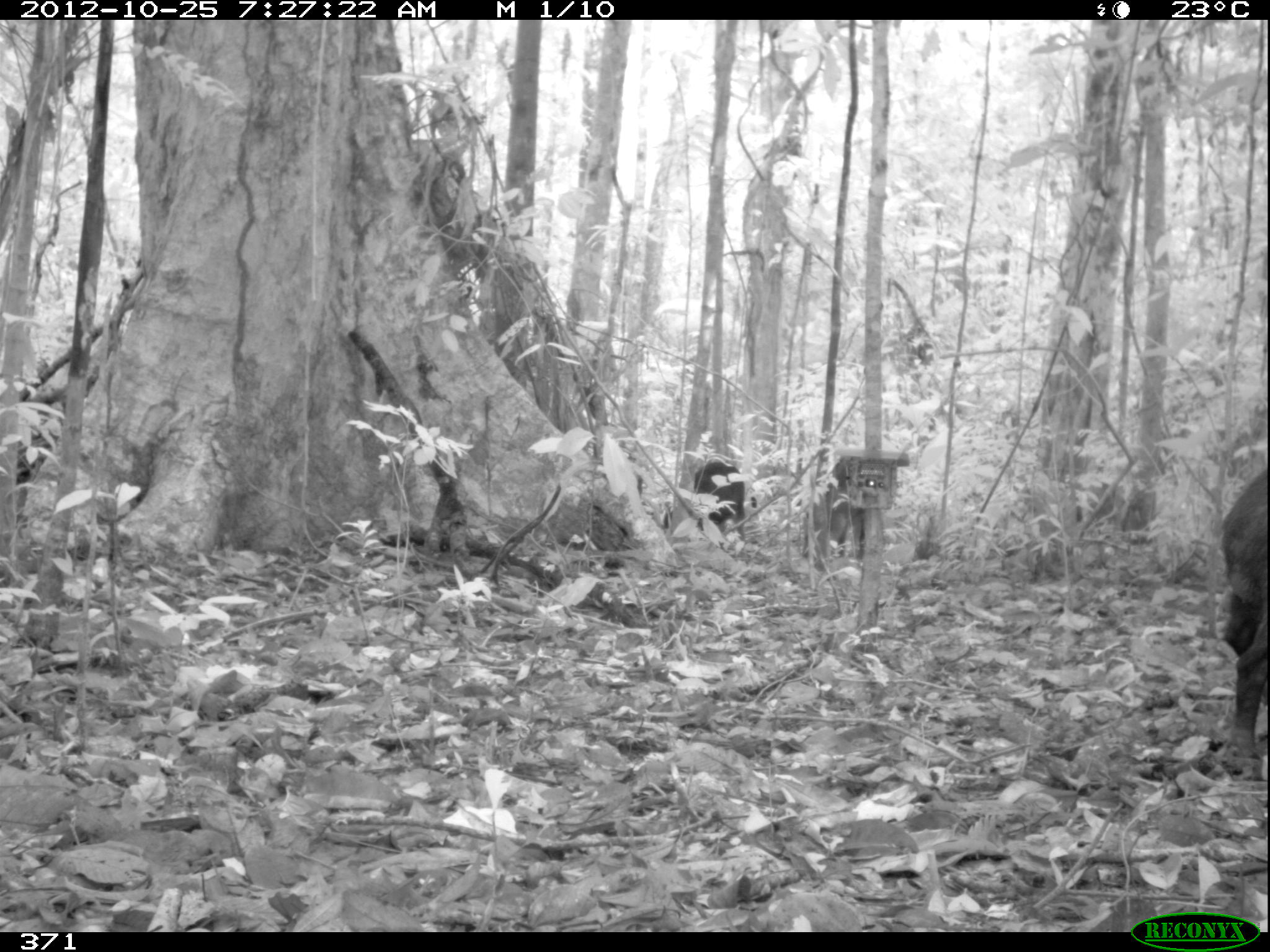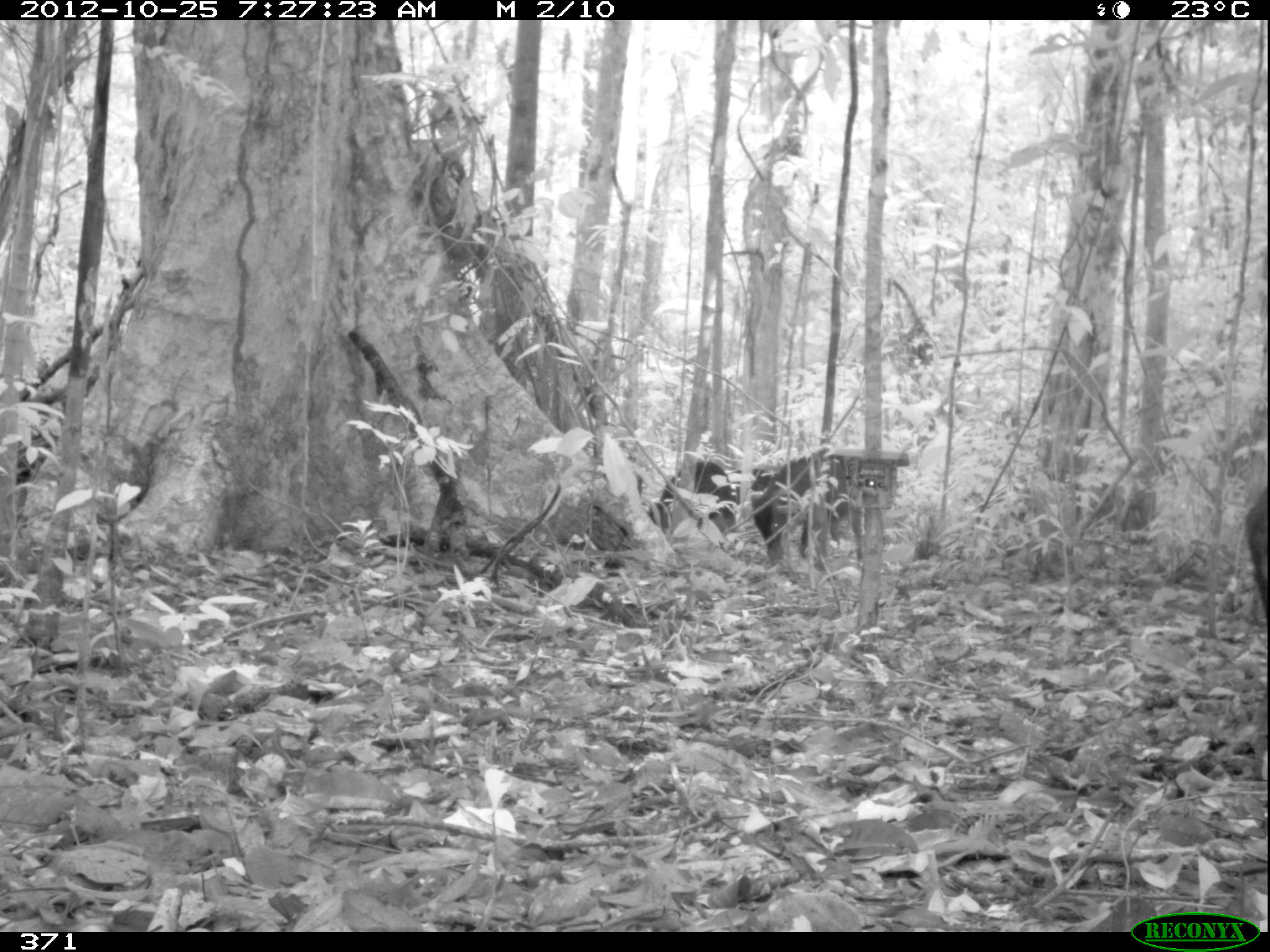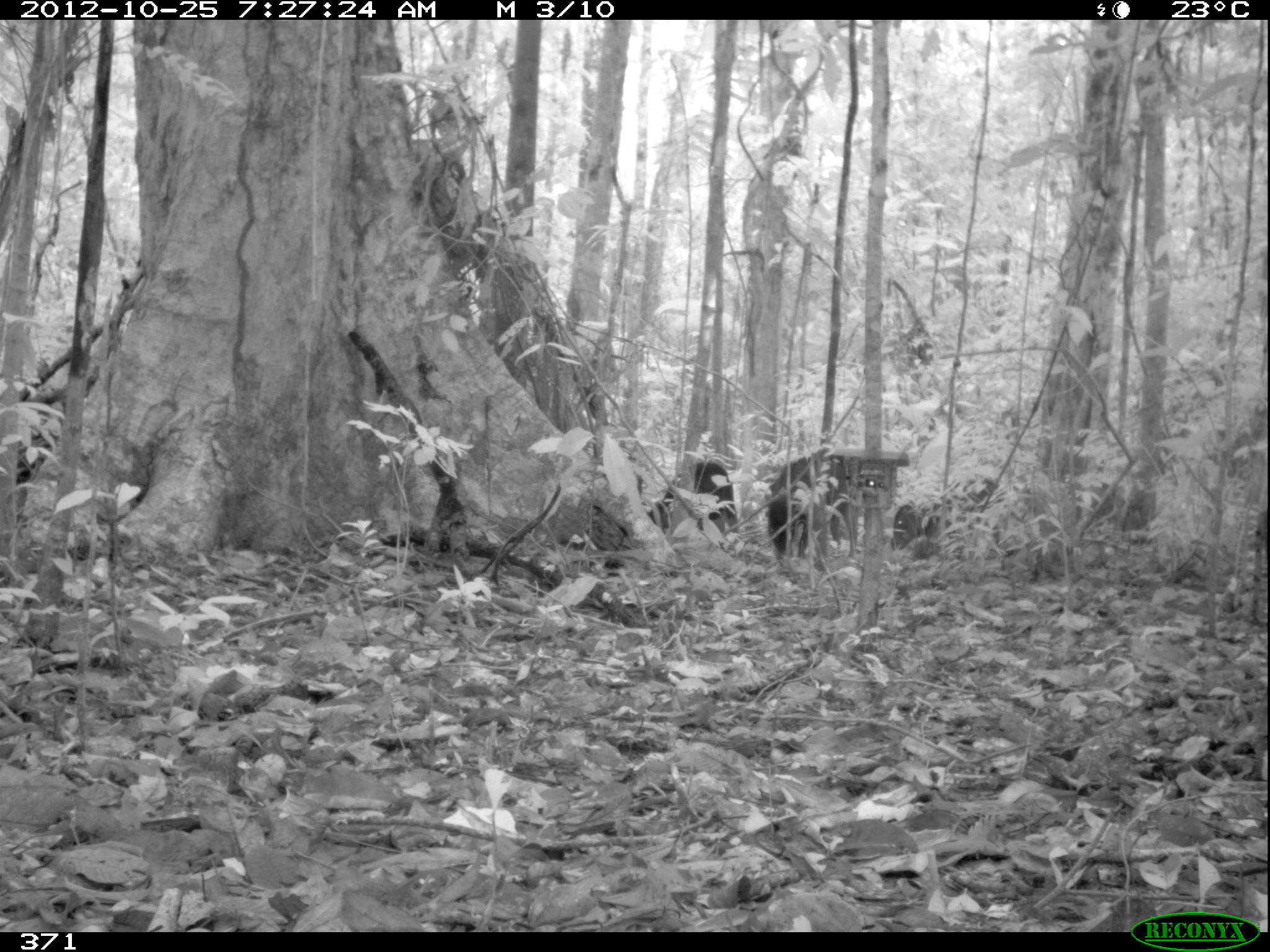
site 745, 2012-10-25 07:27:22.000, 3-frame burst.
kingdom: Animalia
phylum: Chordata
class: Mammalia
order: Artiodactyla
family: Tayassuidae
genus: Tayassu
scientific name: Tayassu pecari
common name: white-lipped peccary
Tayassu pecari (white-lipped peccary).